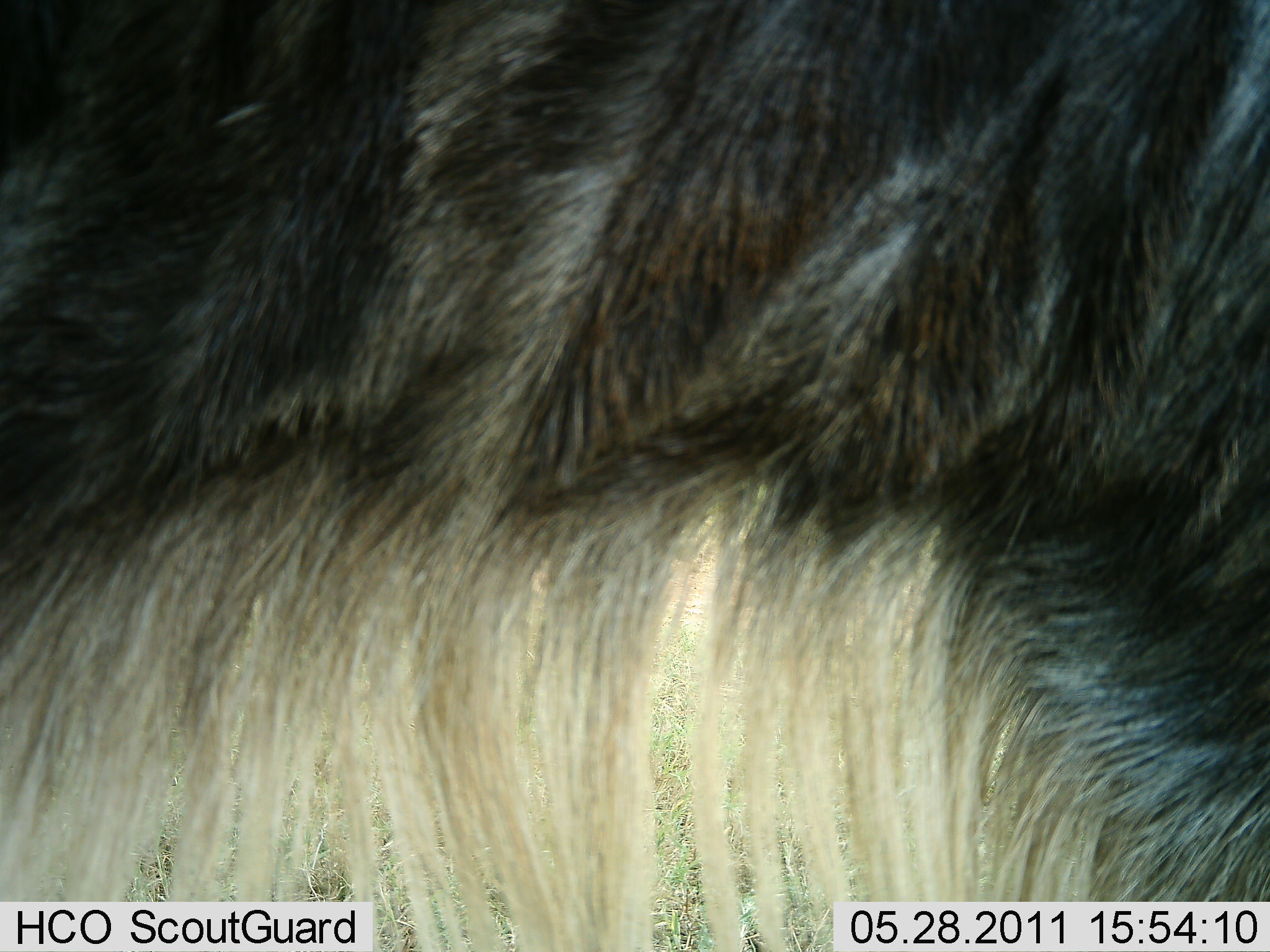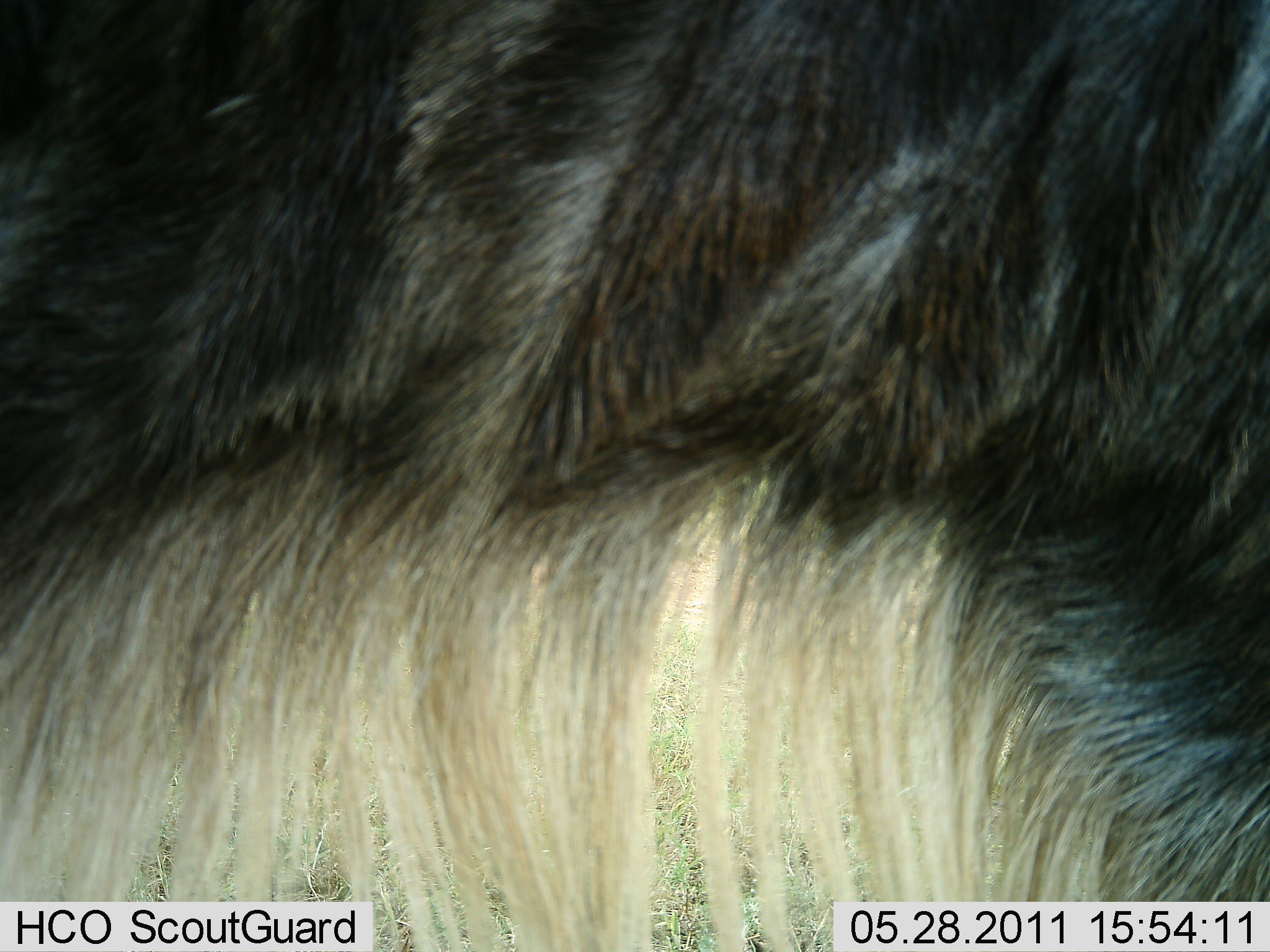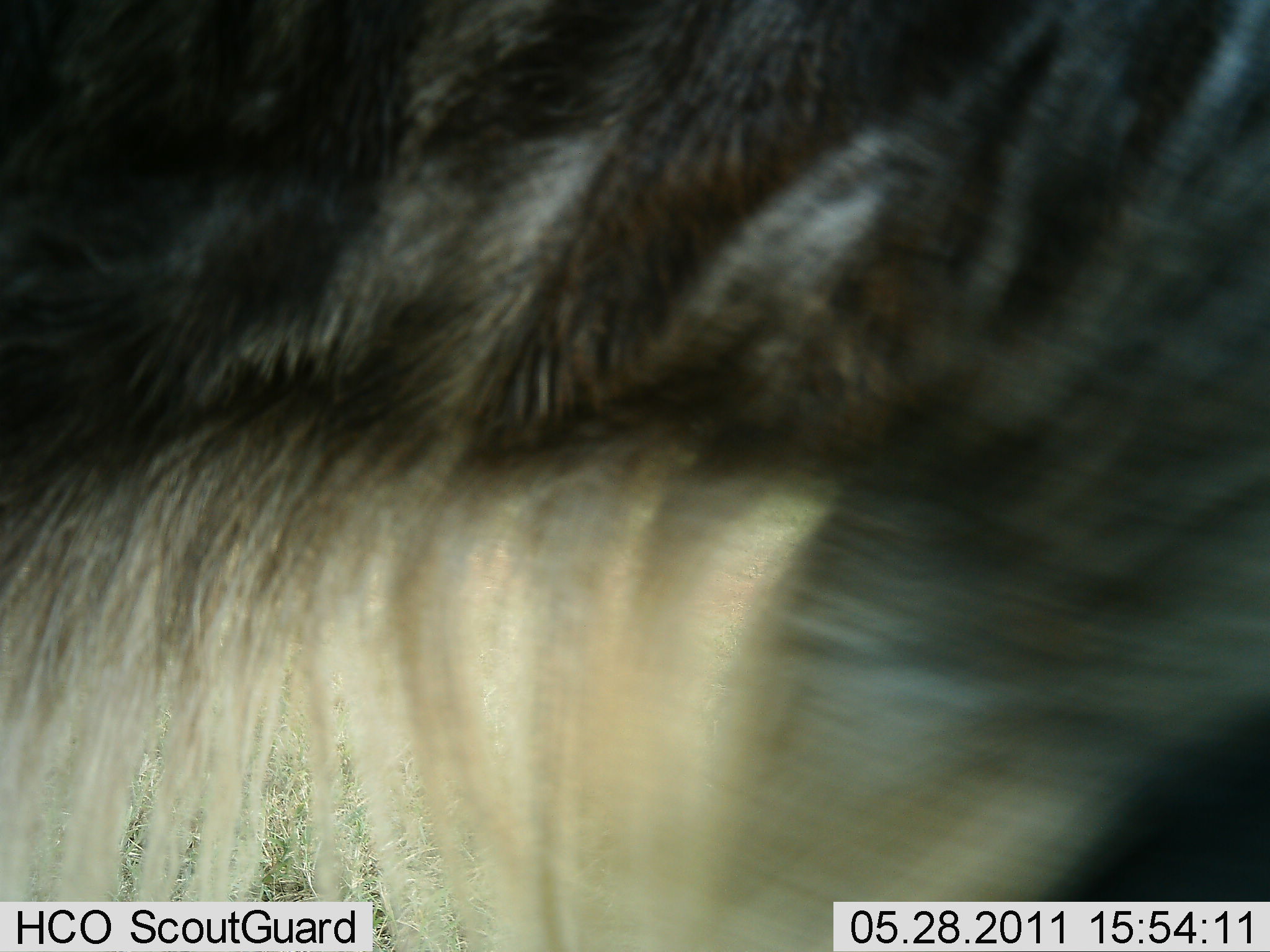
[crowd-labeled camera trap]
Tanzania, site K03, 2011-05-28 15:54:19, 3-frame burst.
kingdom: Animalia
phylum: Chordata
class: Mammalia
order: Artiodactyla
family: Bovidae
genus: Connochaetes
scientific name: Connochaetes taurinus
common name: blue wildebeest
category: wildebeest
Wildebeest (blue wildebeest) (Connochaetes taurinus), count 1. Behavior (volunteer vote fractions): standing 75%, resting 0%, moving 12%, interacting 0%. Young present (vote fraction): 0%. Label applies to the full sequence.